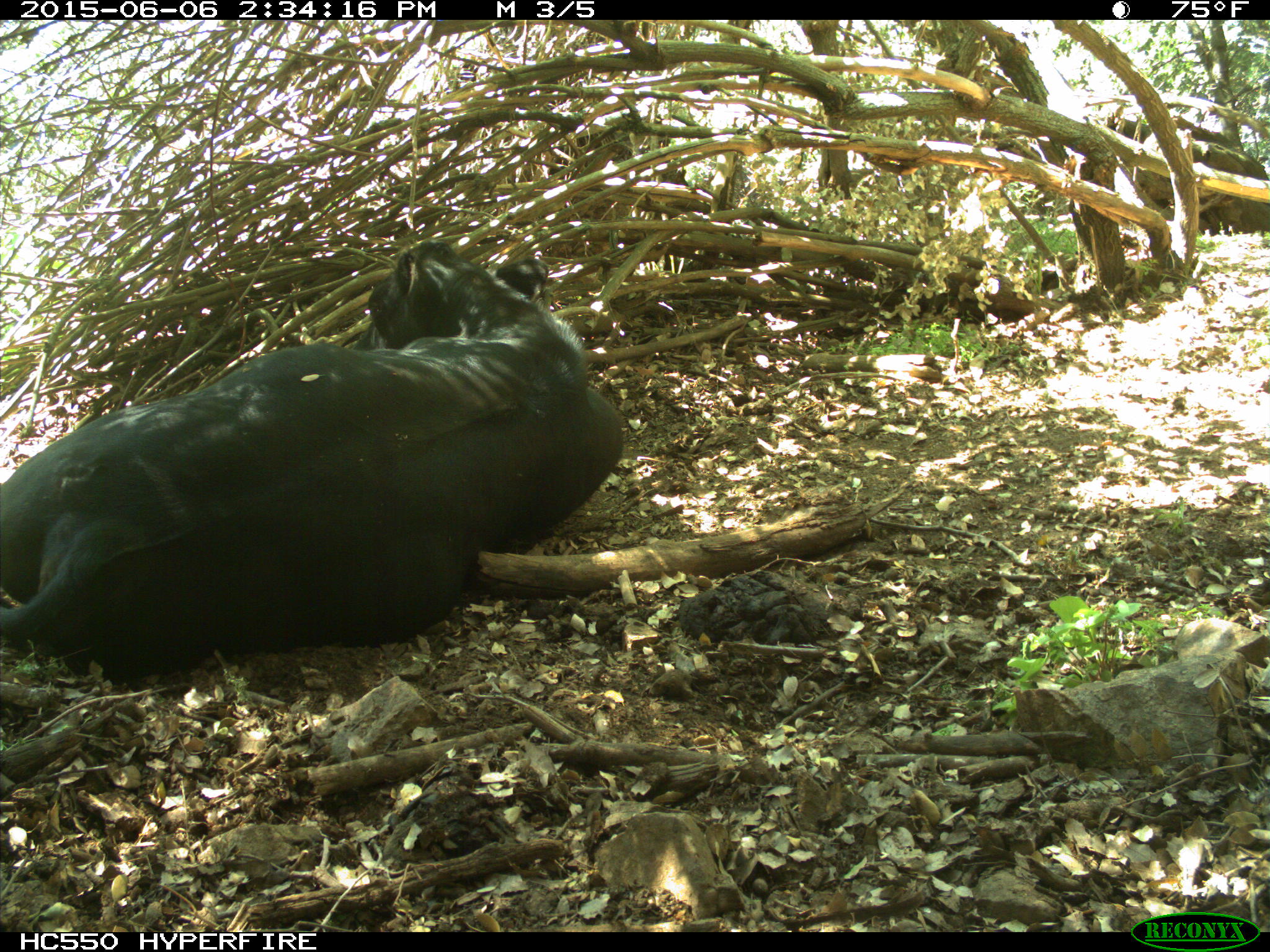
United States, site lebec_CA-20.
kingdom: Animalia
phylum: Chordata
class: Mammalia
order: Artiodactyla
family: Bovidae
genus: Bos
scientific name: Bos taurus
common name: domestic cow